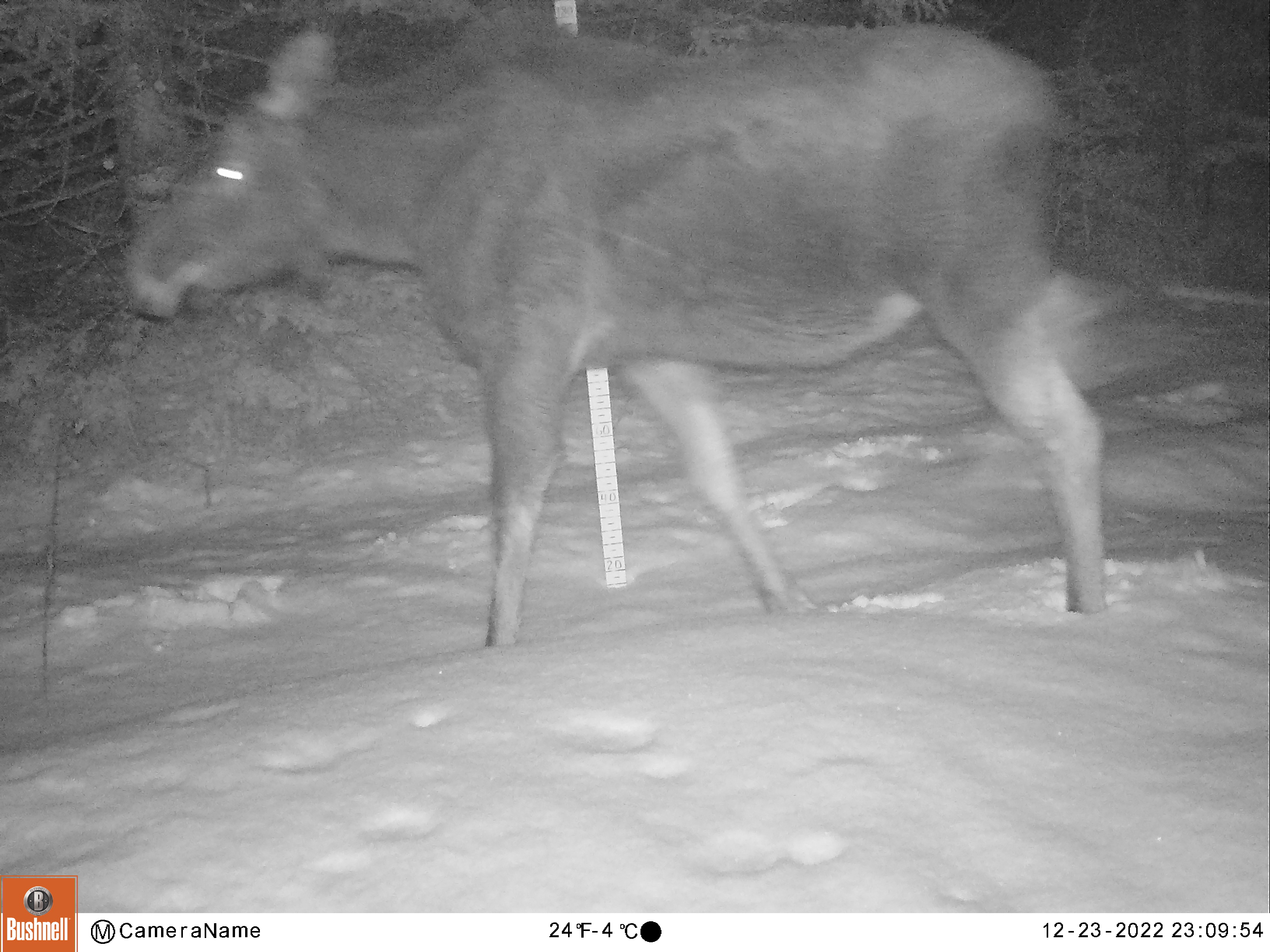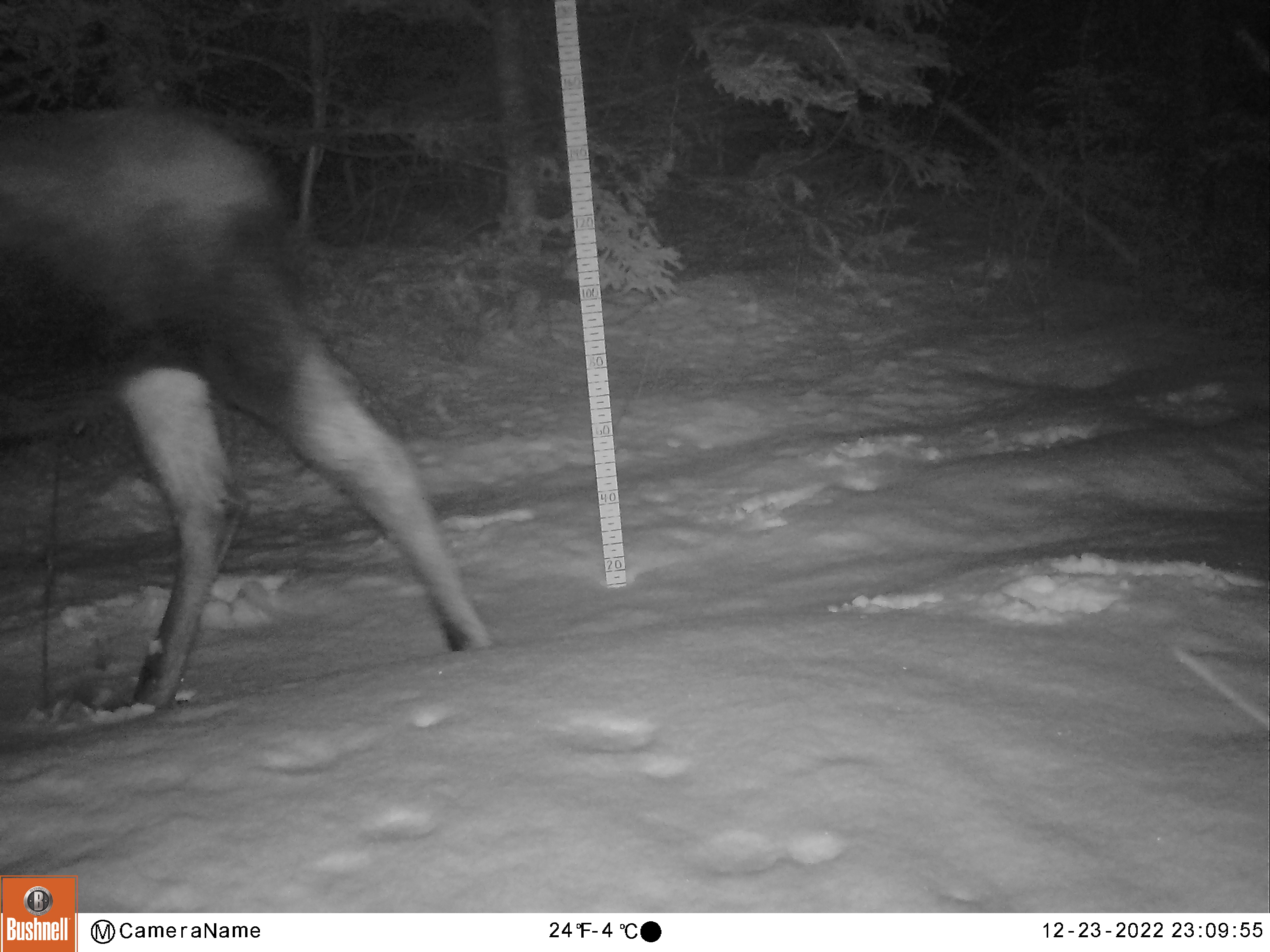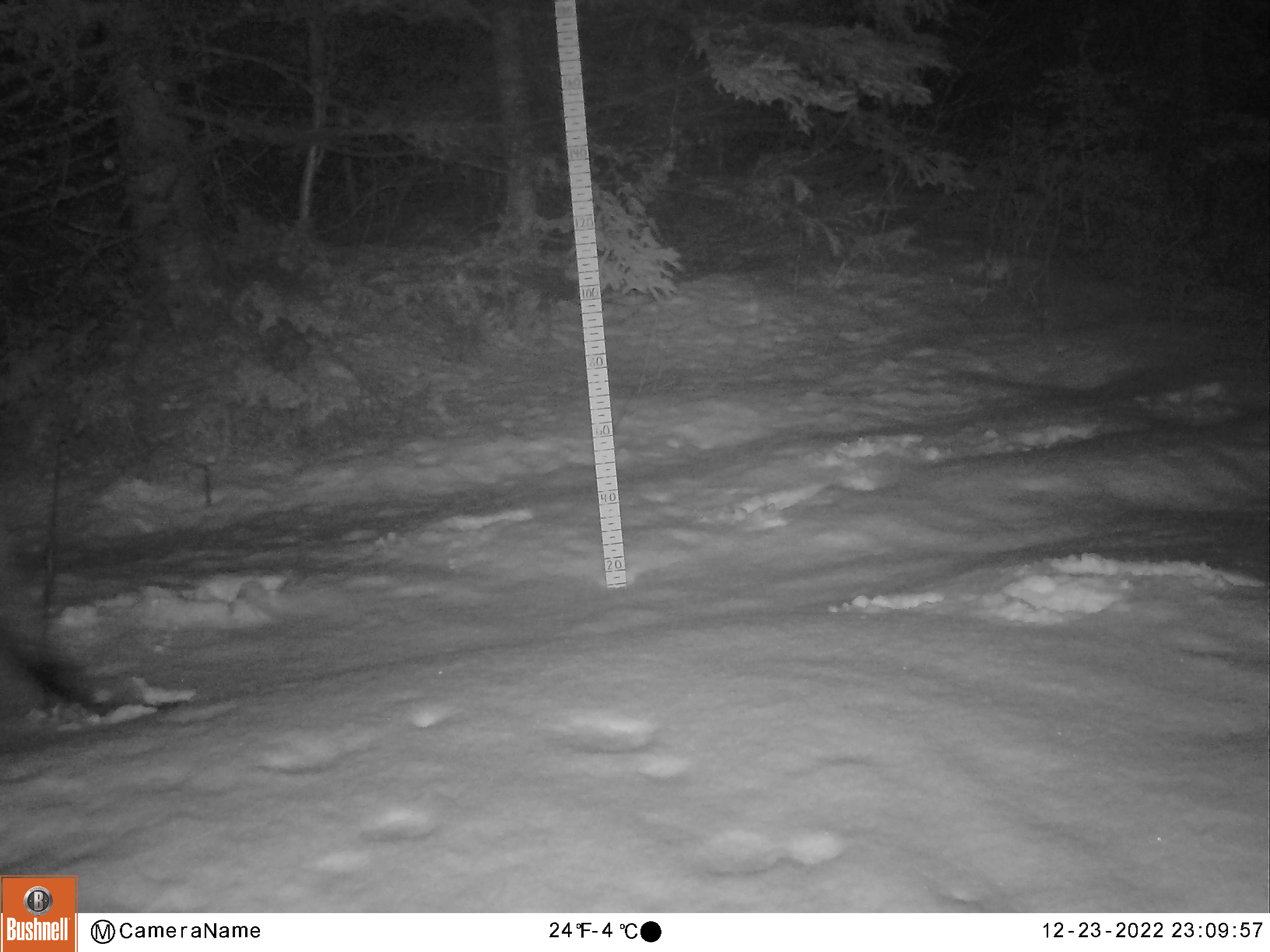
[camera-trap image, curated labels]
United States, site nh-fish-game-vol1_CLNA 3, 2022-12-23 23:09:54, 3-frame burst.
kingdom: Animalia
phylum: Chordata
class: Mammalia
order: Artiodactyla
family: Cervidae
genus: Alces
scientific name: Alces alces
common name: moose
Moose (Alces alces).